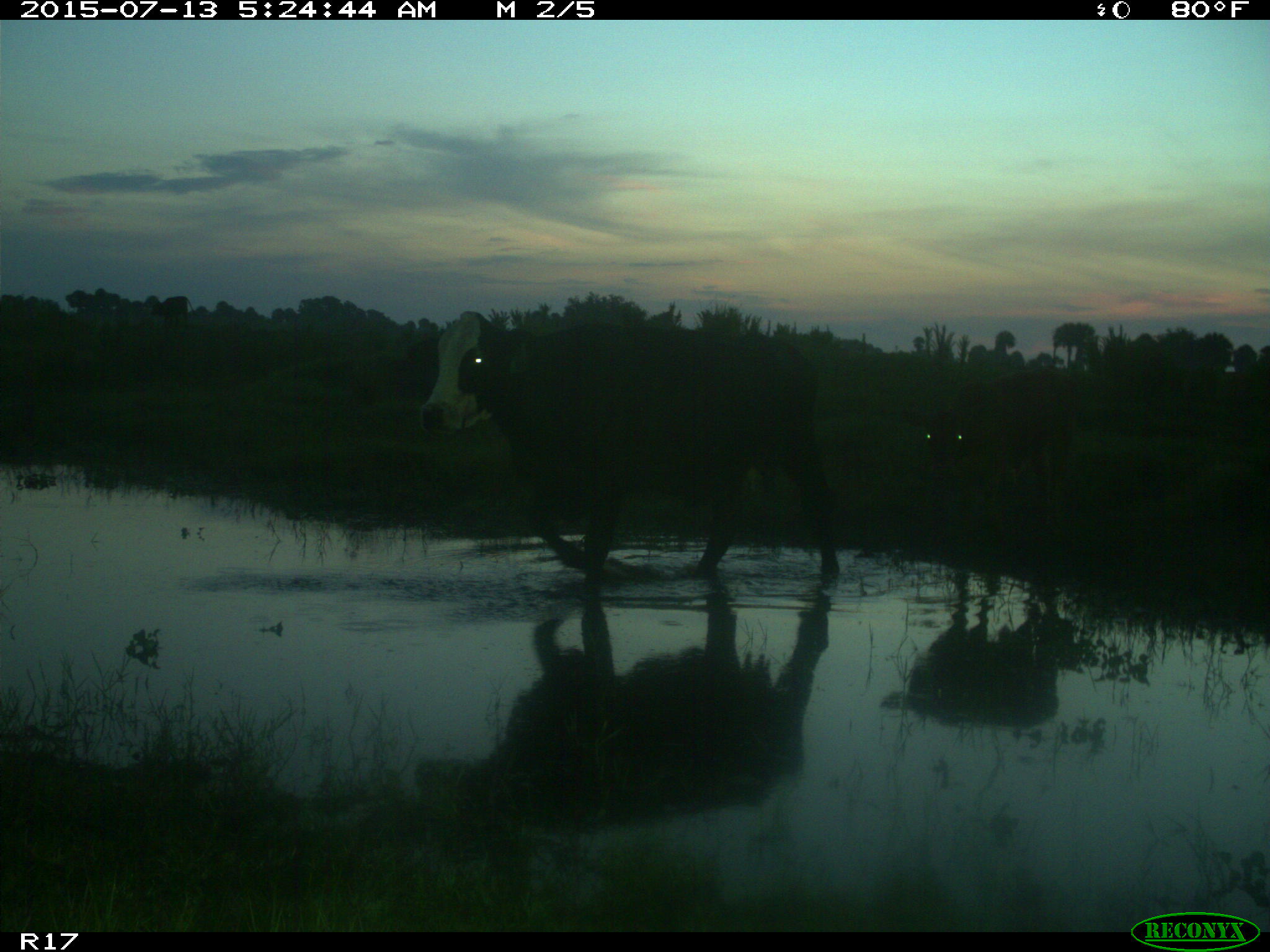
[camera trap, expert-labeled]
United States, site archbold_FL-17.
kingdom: Animalia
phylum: Chordata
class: Mammalia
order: Artiodactyla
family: Bovidae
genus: Bos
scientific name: Bos taurus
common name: domestic cow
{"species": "Bos taurus (domestic cow)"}